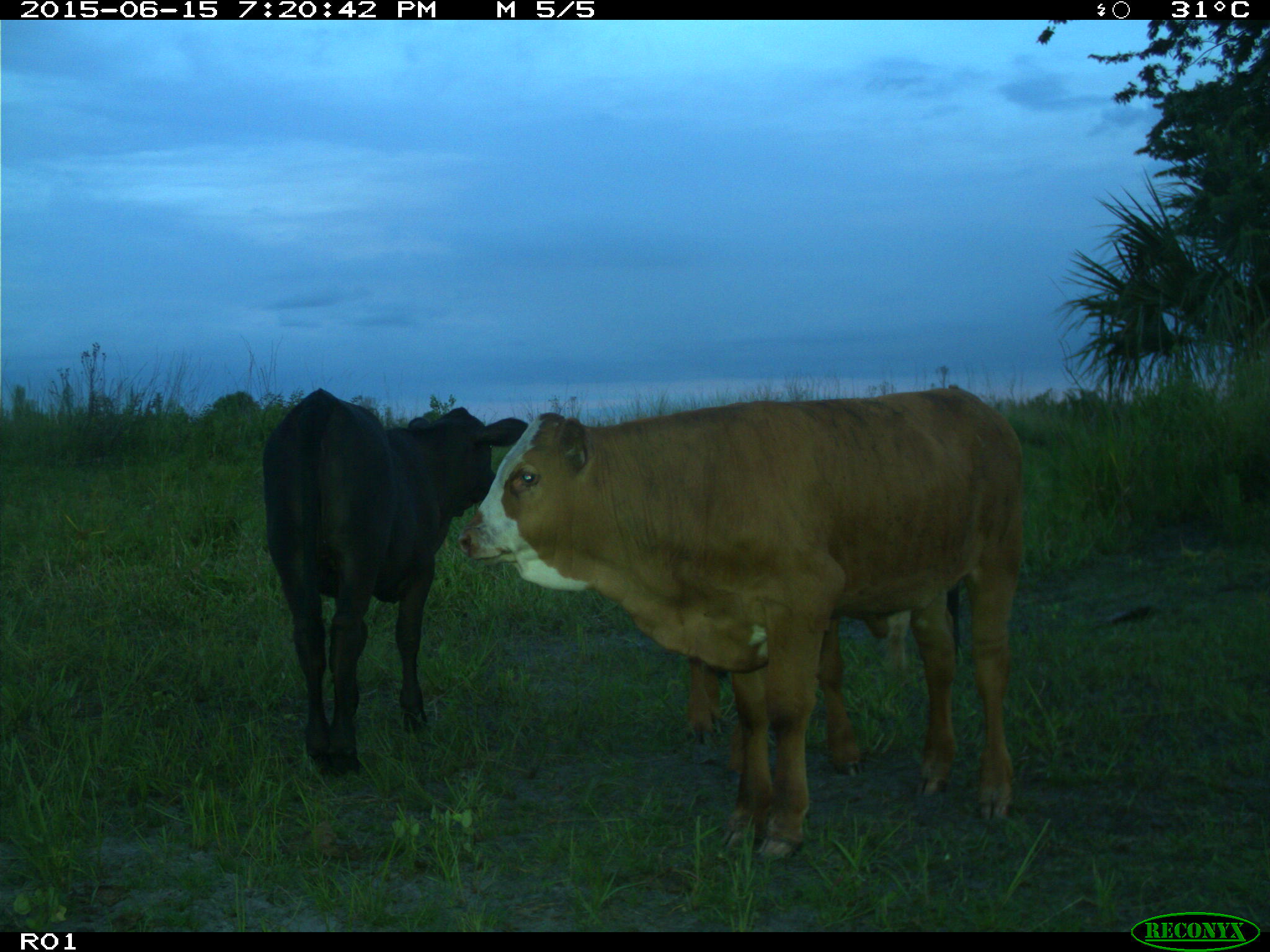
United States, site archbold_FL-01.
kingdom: Animalia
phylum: Chordata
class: Mammalia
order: Artiodactyla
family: Bovidae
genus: Bos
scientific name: Bos taurus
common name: domestic cow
Bos taurus (domestic cow).